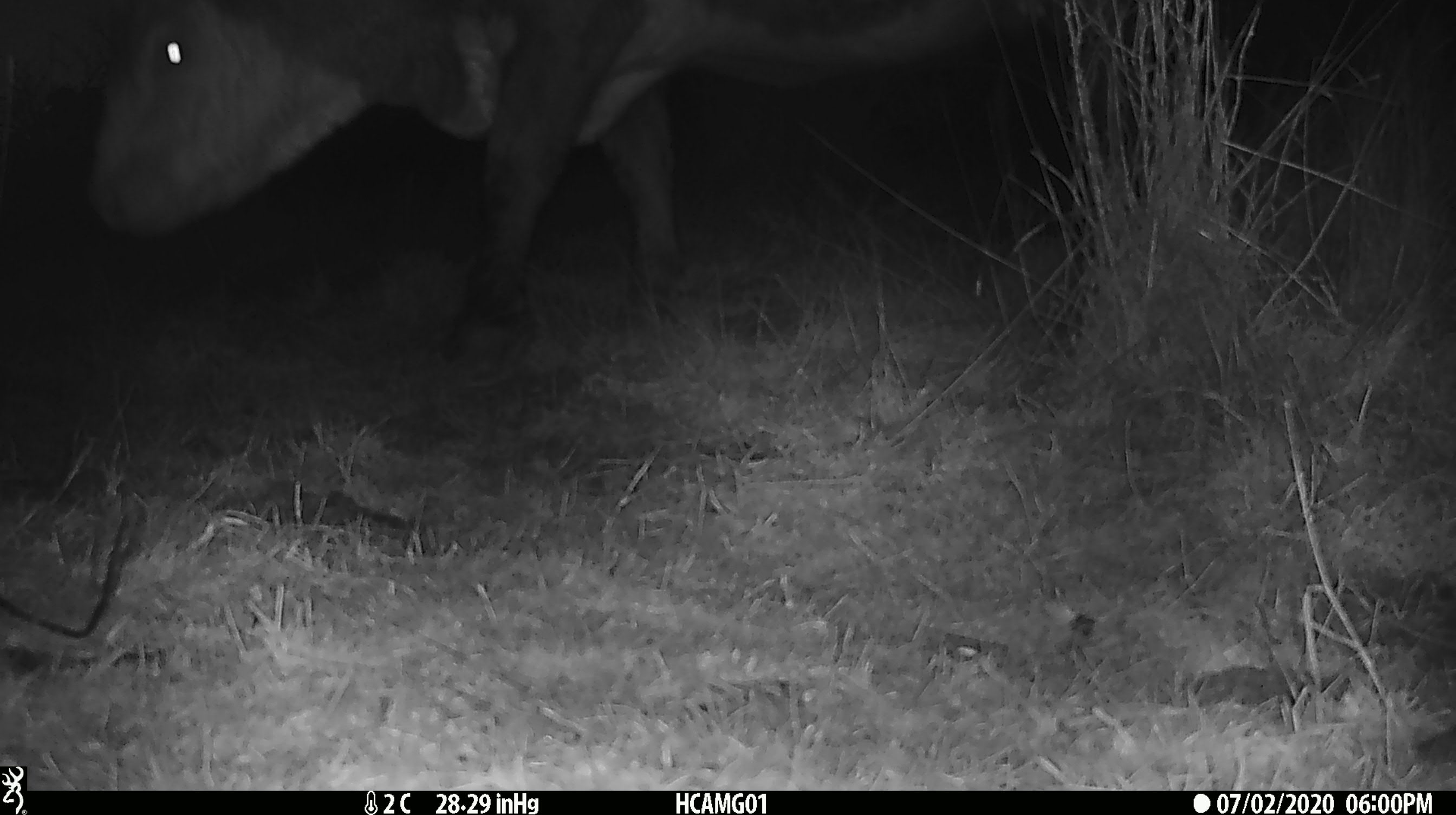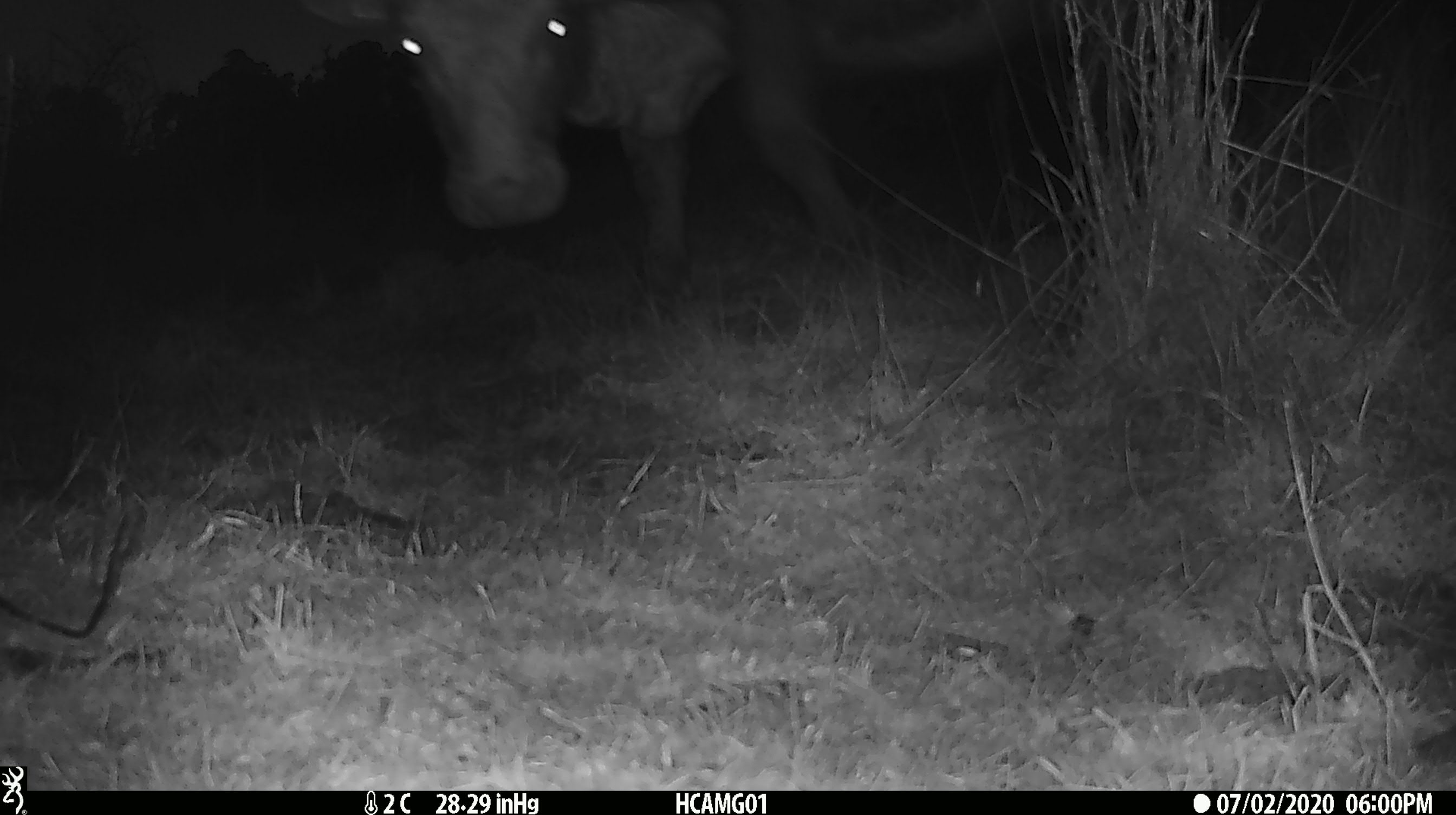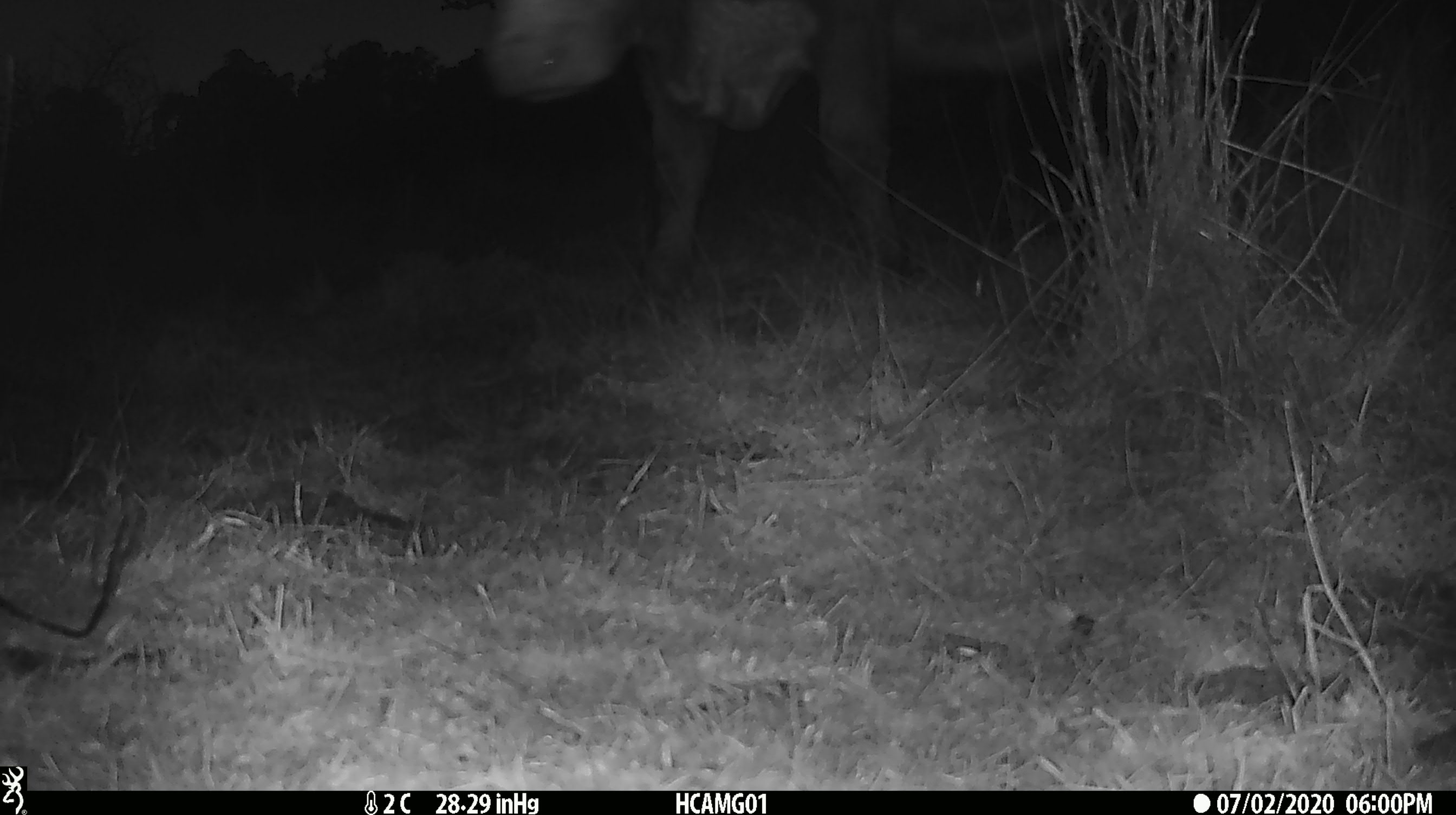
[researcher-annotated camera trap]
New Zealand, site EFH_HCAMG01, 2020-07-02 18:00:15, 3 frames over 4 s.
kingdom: Animalia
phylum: Chordata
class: Mammalia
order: Artiodactyla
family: Bovidae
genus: Bos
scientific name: Bos taurus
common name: domestic cow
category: cow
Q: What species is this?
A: Cow (domestic cow) (Bos taurus).